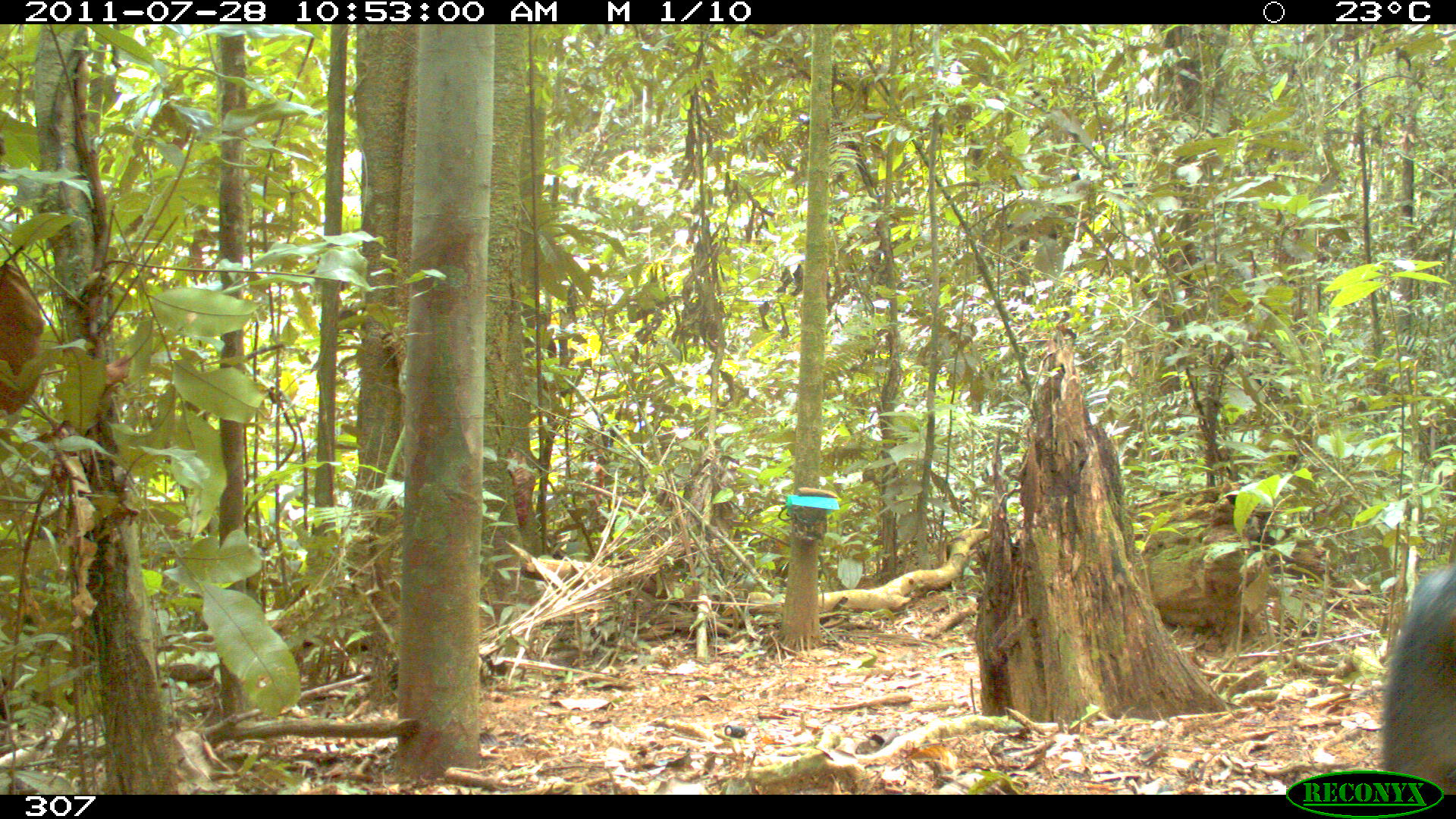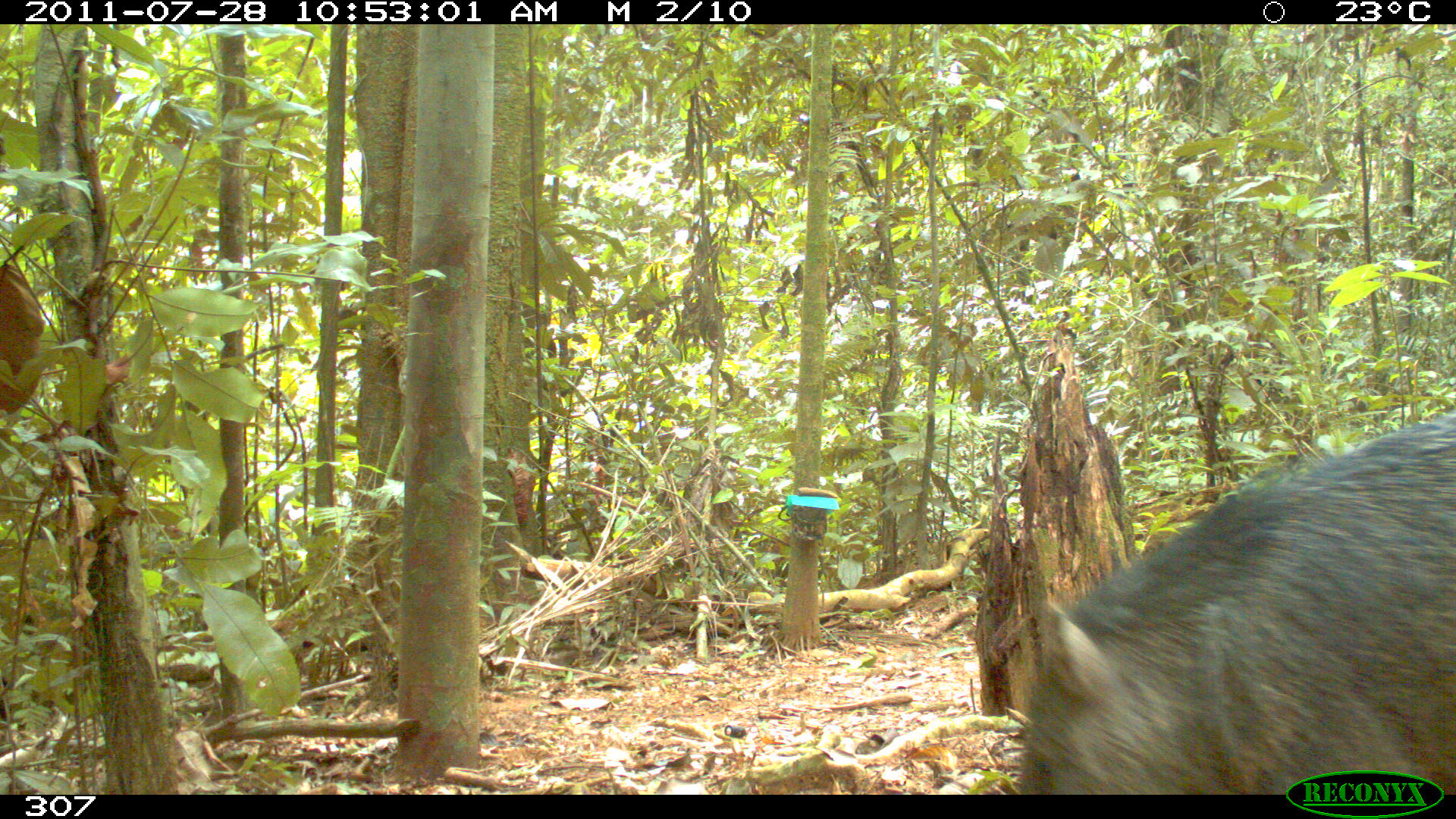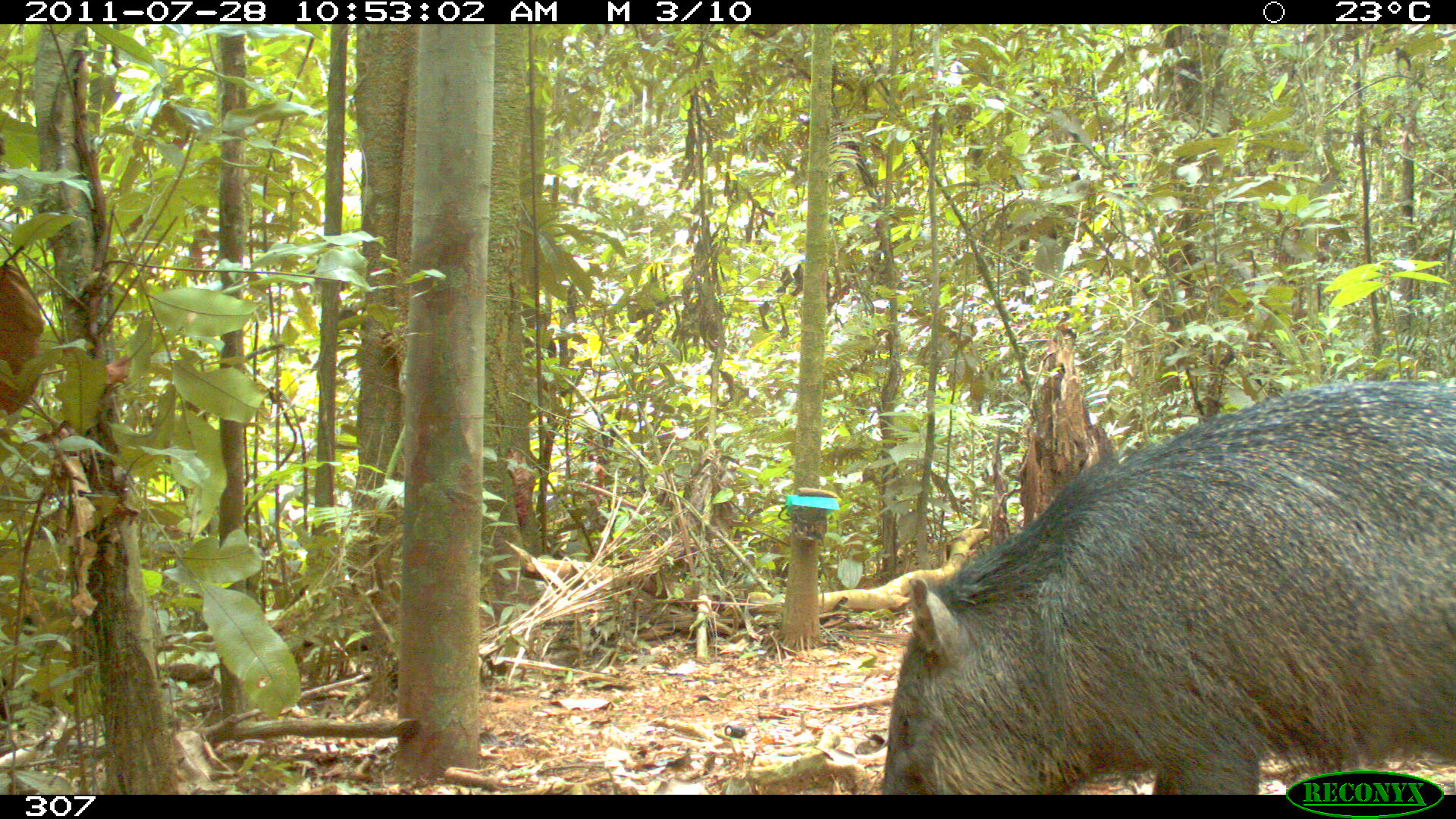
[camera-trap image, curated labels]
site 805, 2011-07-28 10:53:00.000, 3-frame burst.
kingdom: Animalia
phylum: Chordata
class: Mammalia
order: Artiodactyla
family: Tayassuidae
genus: Tayassu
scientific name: Tayassu pecari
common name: white-lipped peccary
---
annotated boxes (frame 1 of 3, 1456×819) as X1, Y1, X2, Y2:
tayassu pecari: 1379, 558, 1452, 790